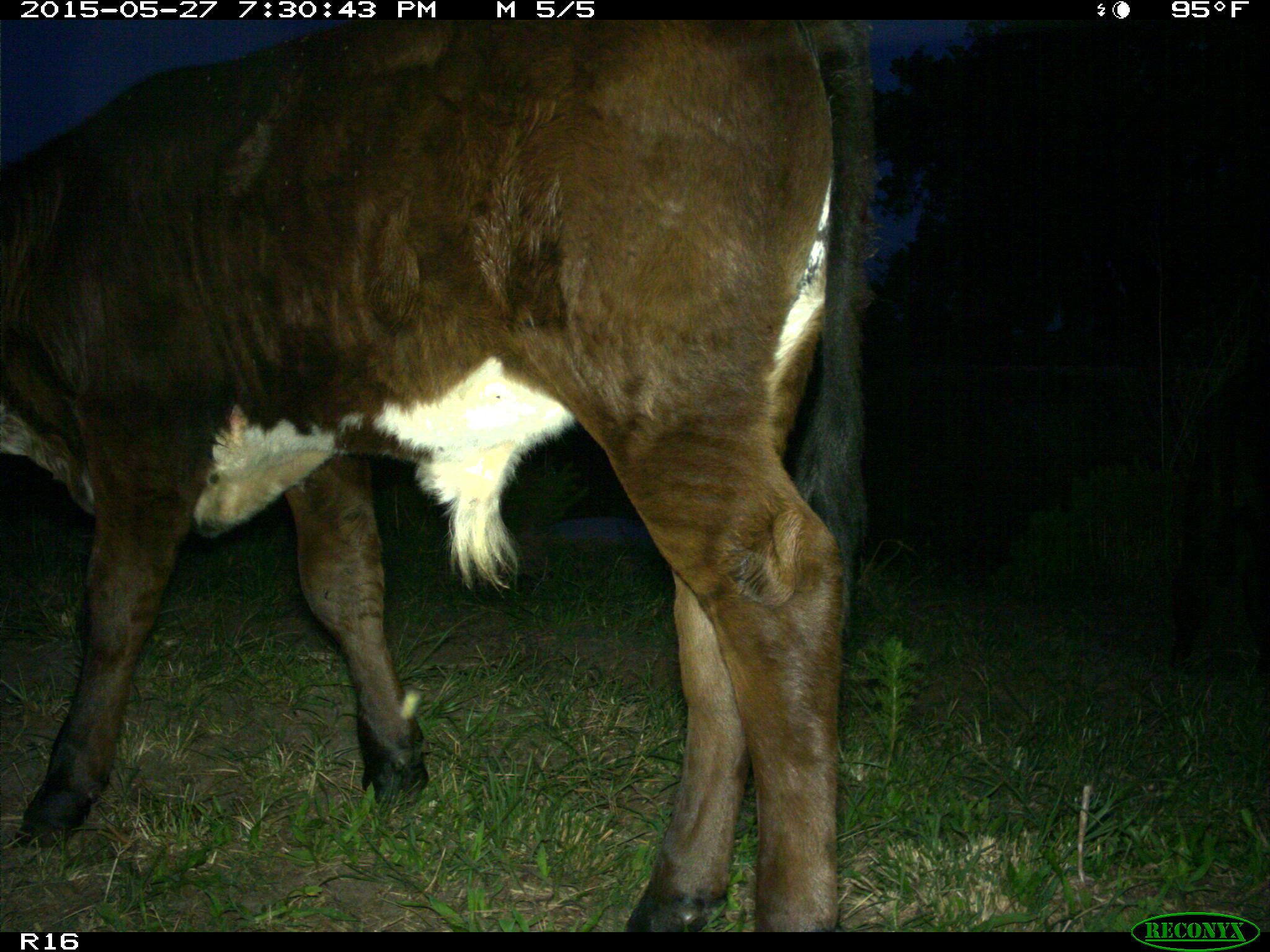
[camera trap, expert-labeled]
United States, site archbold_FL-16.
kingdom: Animalia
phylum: Chordata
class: Mammalia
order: Artiodactyla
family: Bovidae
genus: Bos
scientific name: Bos taurus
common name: domestic cow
Bos taurus (domestic cow).